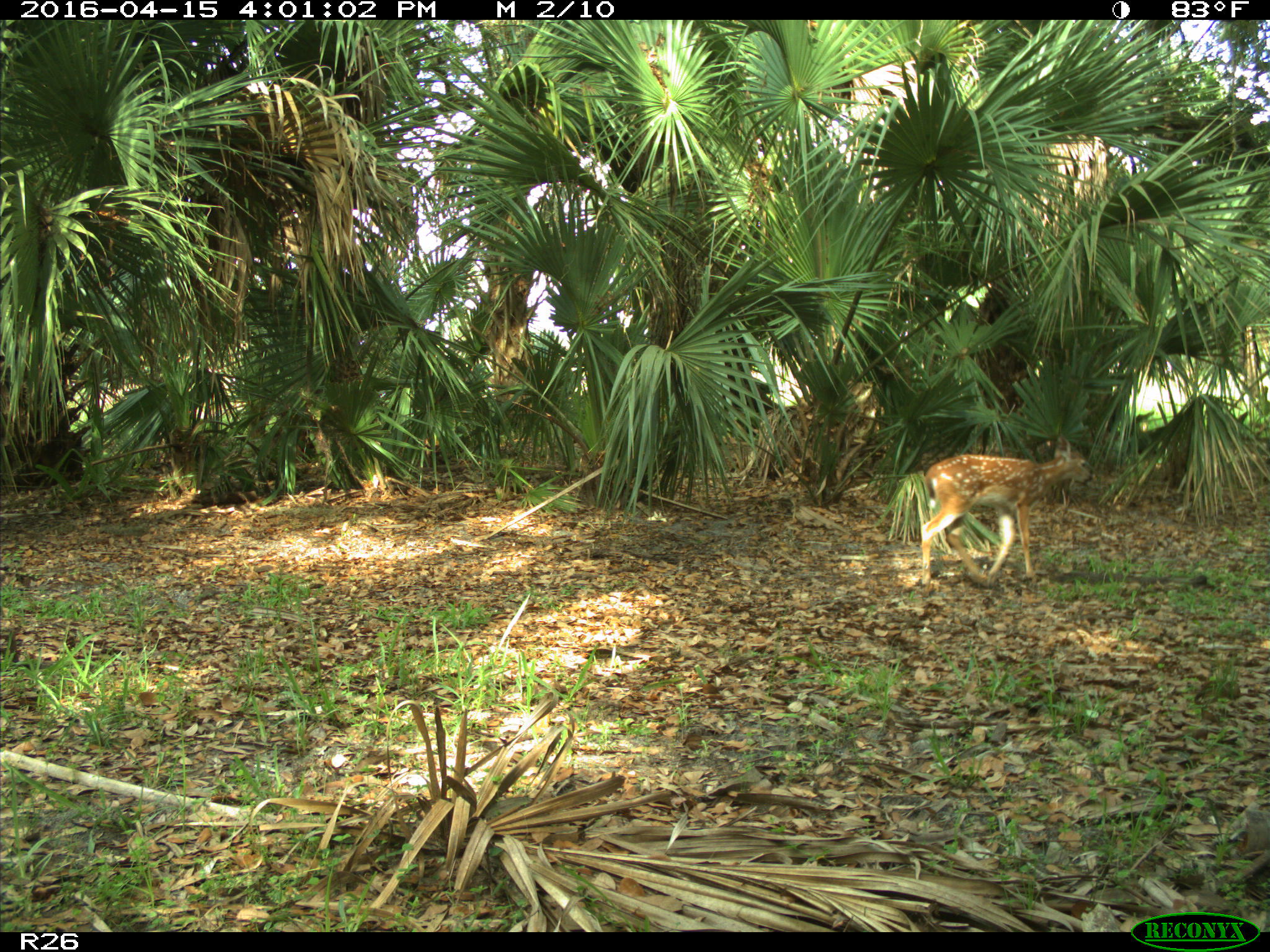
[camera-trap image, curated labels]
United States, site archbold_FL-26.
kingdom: Animalia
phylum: Chordata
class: Mammalia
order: Artiodactyla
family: Cervidae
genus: Odocoileus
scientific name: Odocoileus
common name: deer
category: unidentified deer